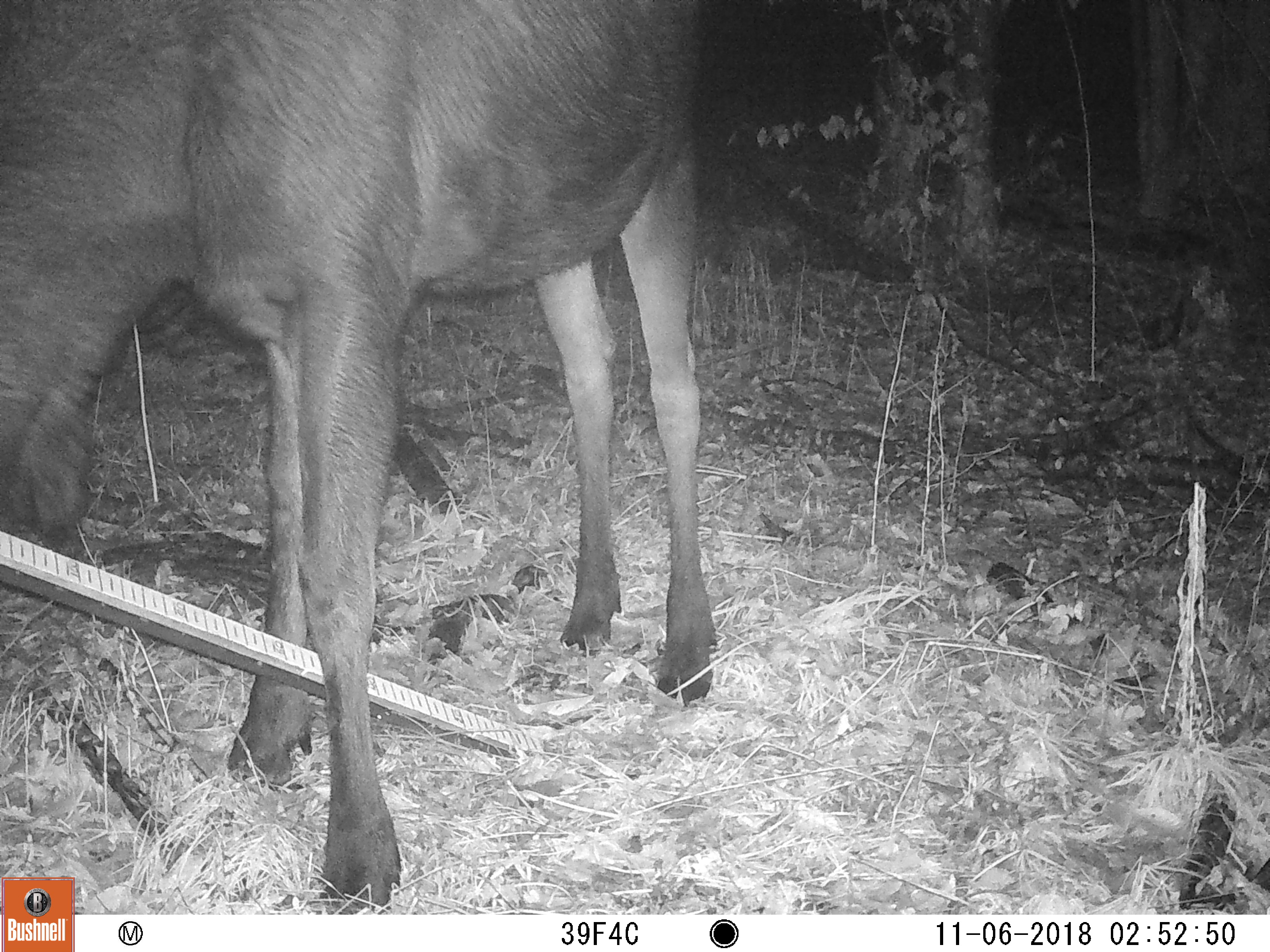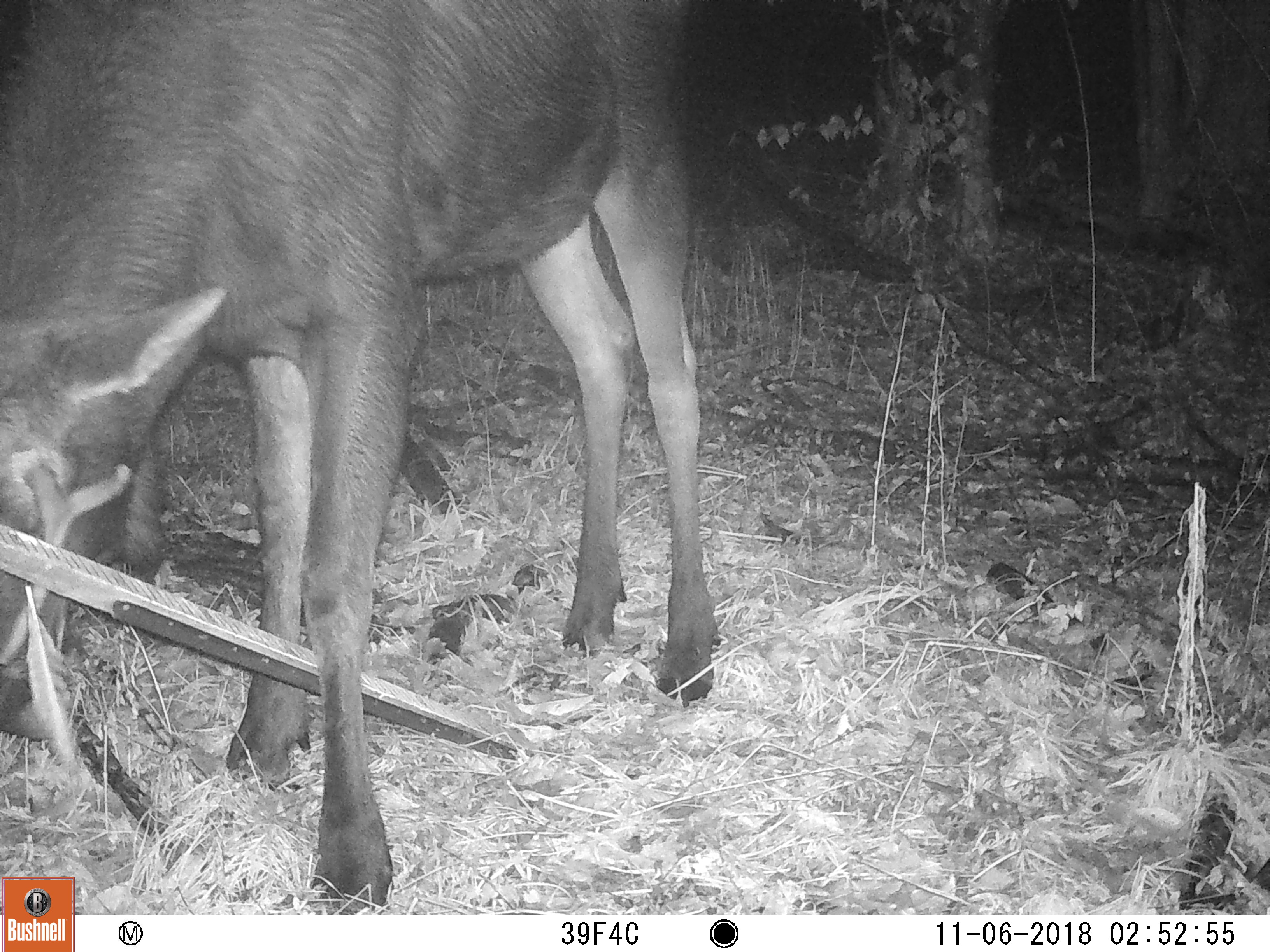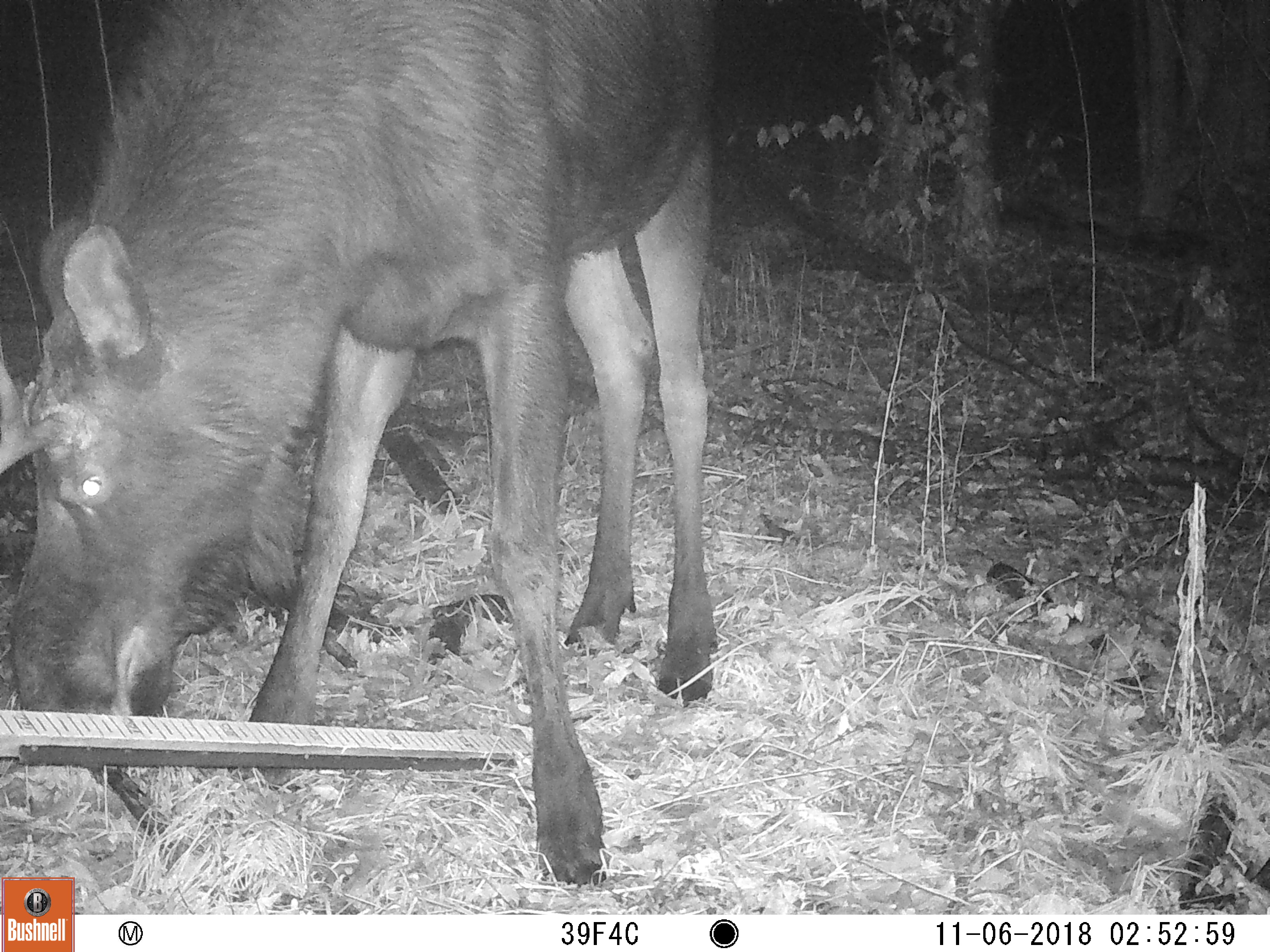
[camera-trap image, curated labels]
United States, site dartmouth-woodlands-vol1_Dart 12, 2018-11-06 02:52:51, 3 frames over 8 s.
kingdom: Animalia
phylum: Chordata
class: Mammalia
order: Artiodactyla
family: Cervidae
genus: Alces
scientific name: Alces alces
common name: moose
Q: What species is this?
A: Moose (Alces alces).